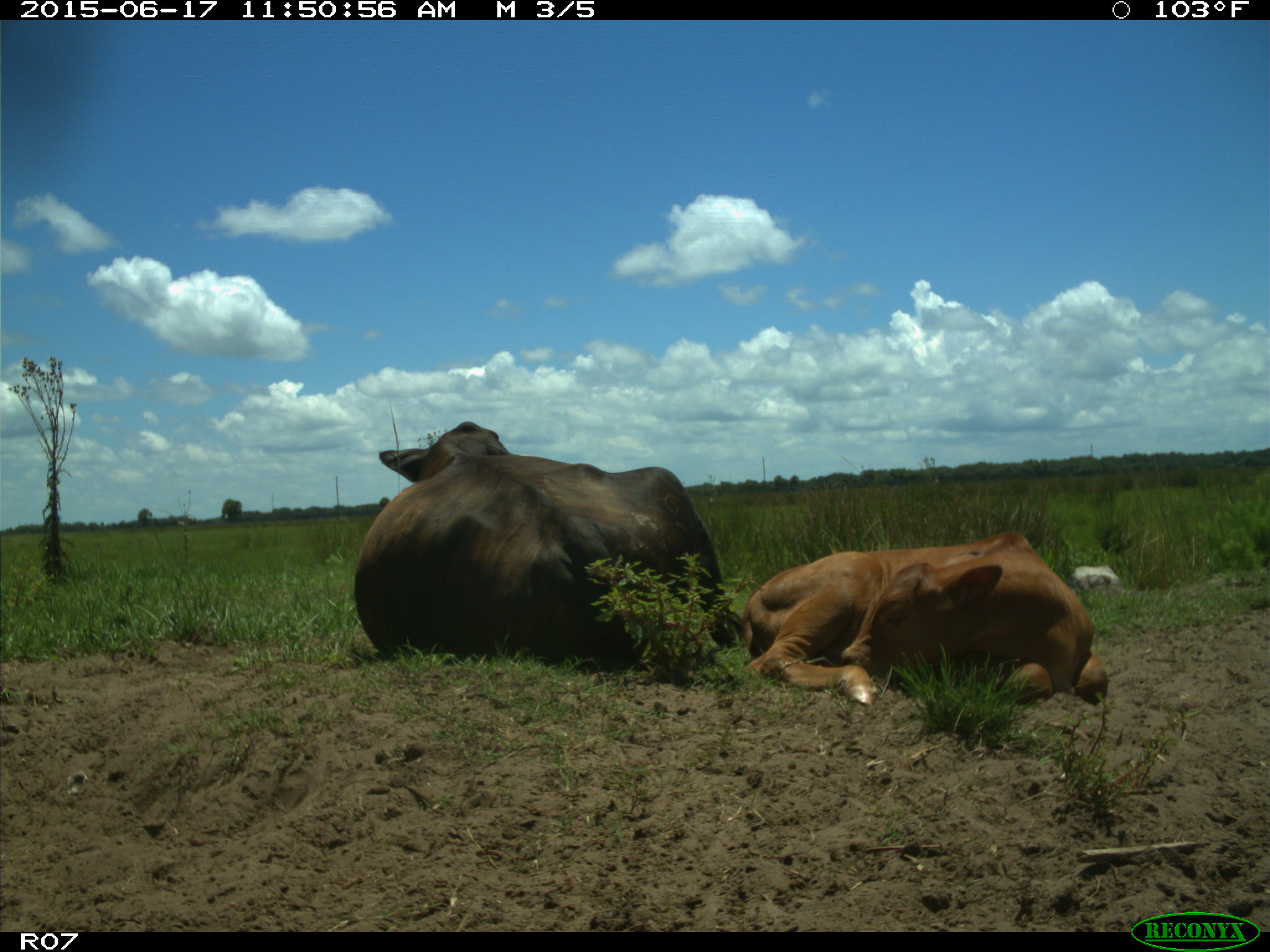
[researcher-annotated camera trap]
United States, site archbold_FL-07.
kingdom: Animalia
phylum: Chordata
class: Mammalia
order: Artiodactyla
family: Bovidae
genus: Bos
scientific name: Bos taurus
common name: domestic cow